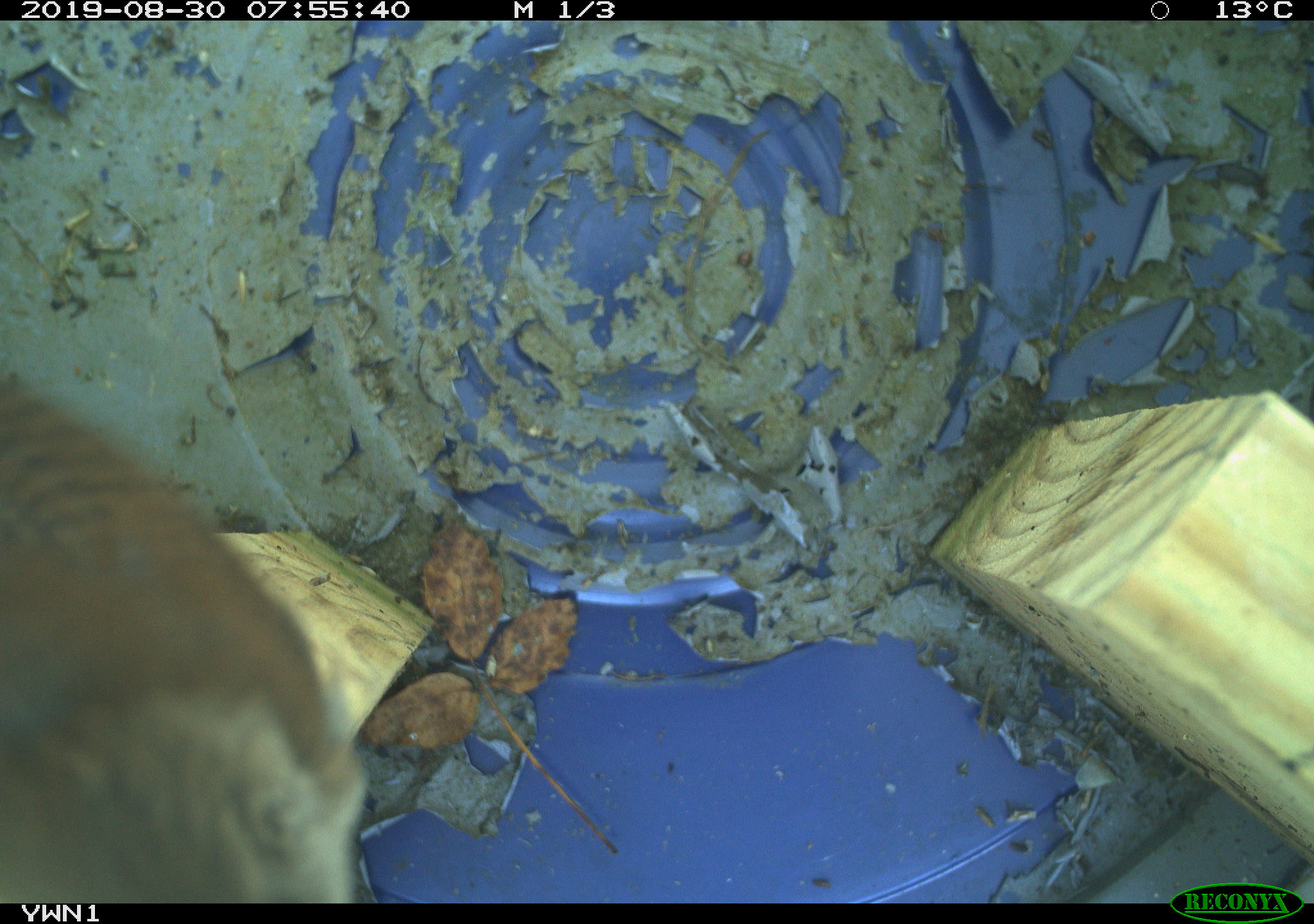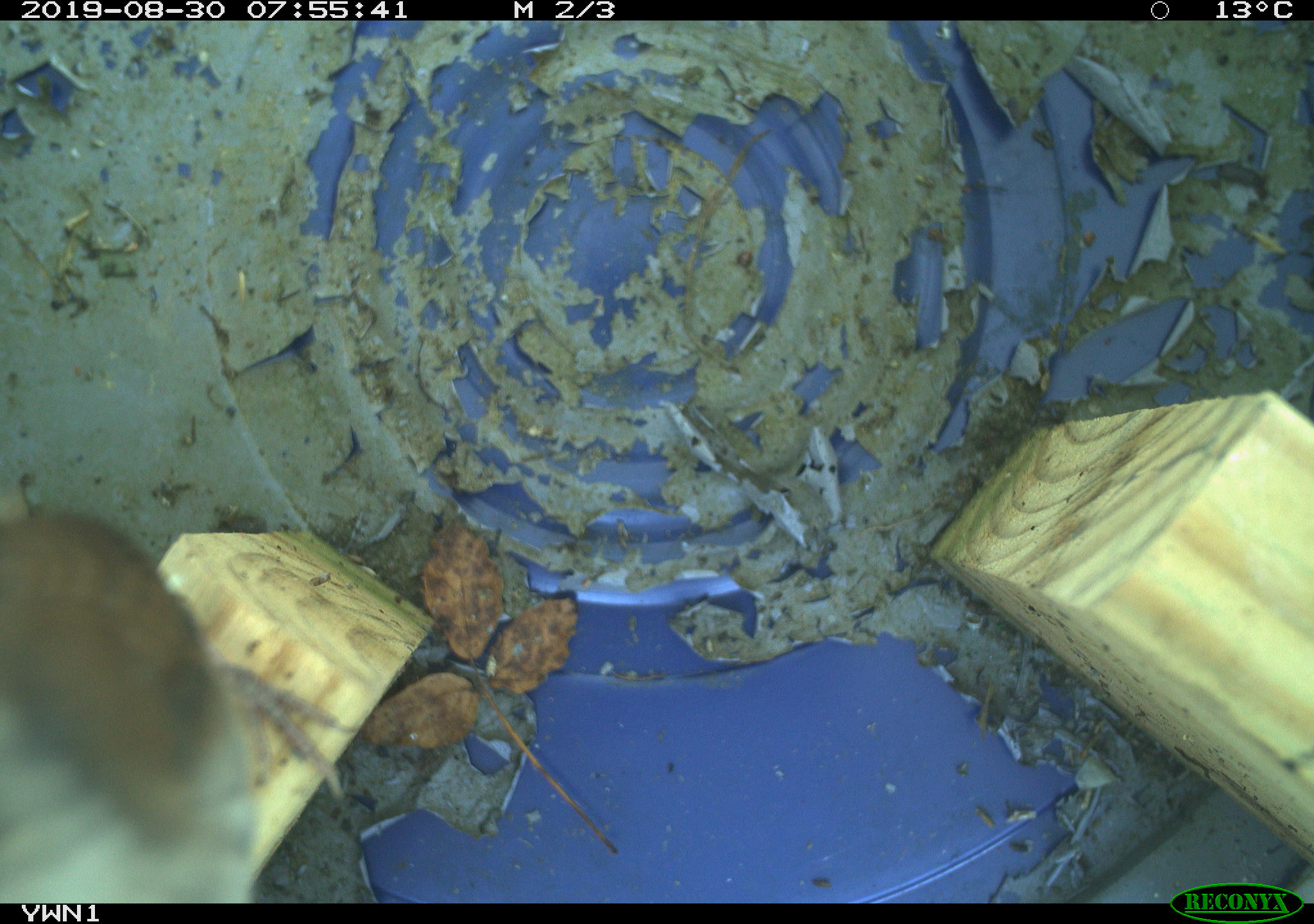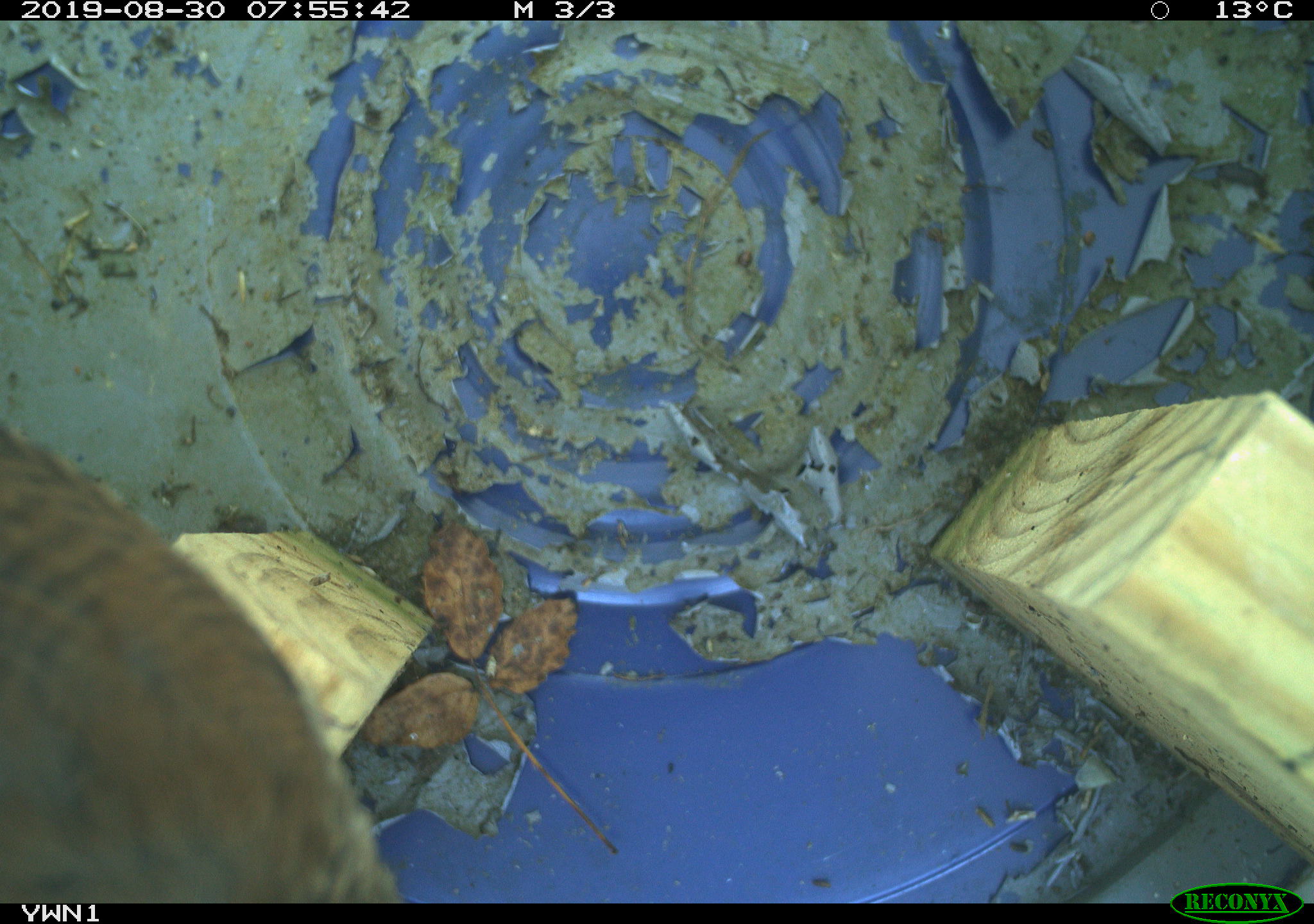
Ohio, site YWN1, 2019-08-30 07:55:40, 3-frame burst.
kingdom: Animalia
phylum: Chordata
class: Aves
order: Passeriformes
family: Troglodytidae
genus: Troglodytes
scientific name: Troglodytes aedon aedon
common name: northern house wren